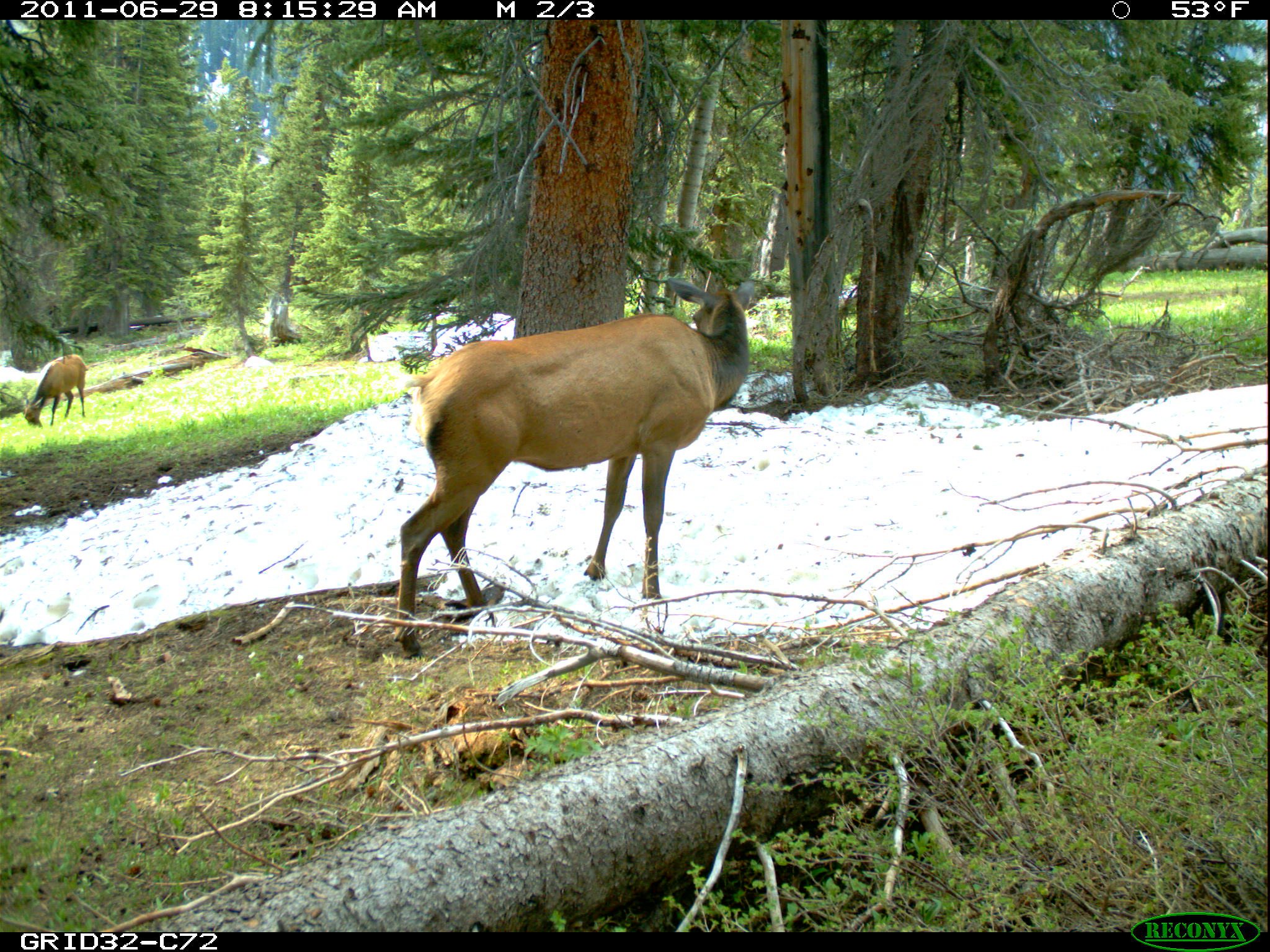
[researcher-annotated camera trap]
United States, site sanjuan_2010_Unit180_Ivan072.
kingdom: Animalia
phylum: Chordata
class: Mammalia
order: Artiodactyla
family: Cervidae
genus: Cervus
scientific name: Cervus elaphus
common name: red deer